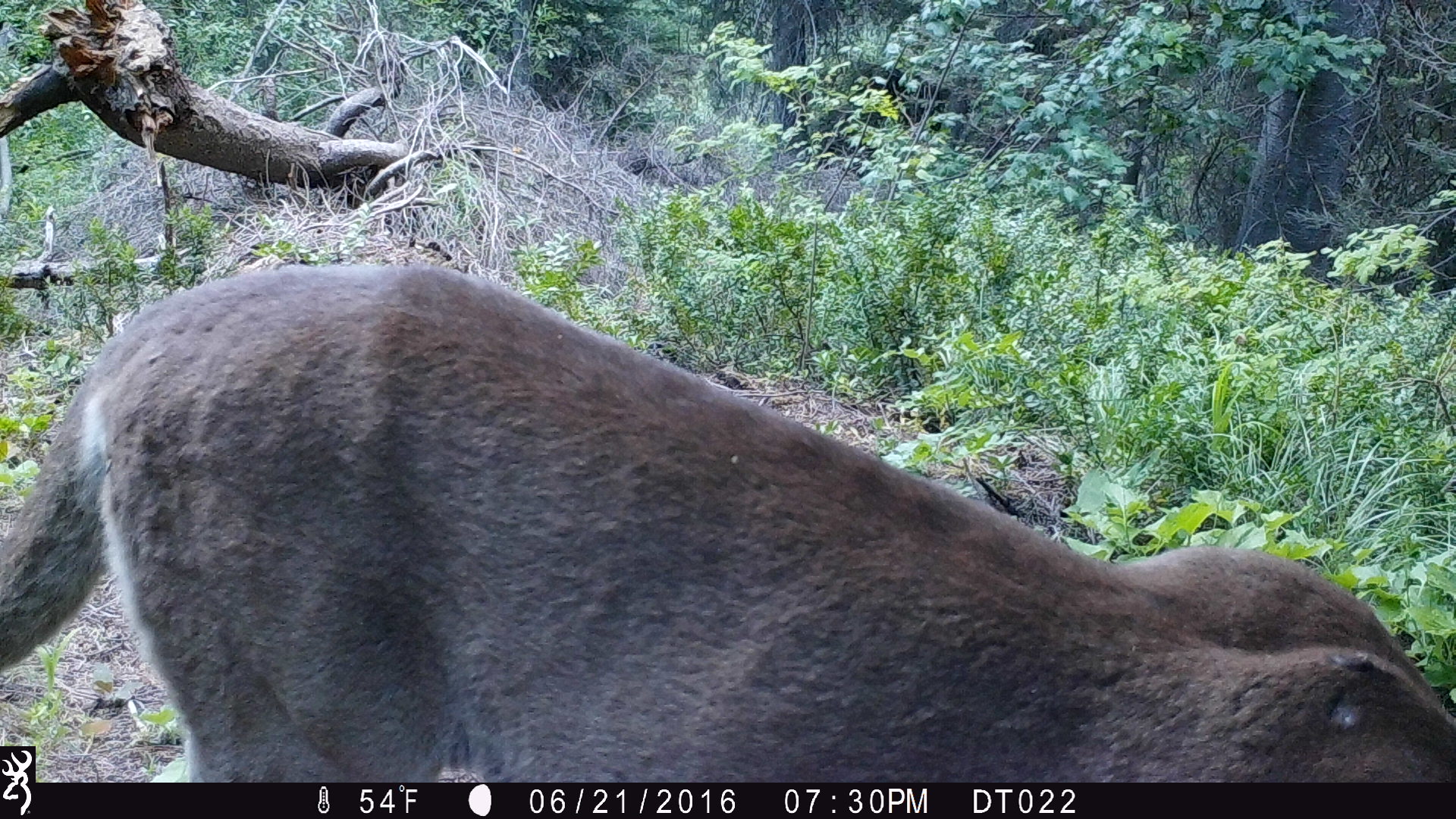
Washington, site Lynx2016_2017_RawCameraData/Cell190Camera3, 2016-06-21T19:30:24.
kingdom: Animalia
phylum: Chordata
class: Mammalia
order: Carnivora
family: Felidae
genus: Puma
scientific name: Puma concolor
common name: mountain lion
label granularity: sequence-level